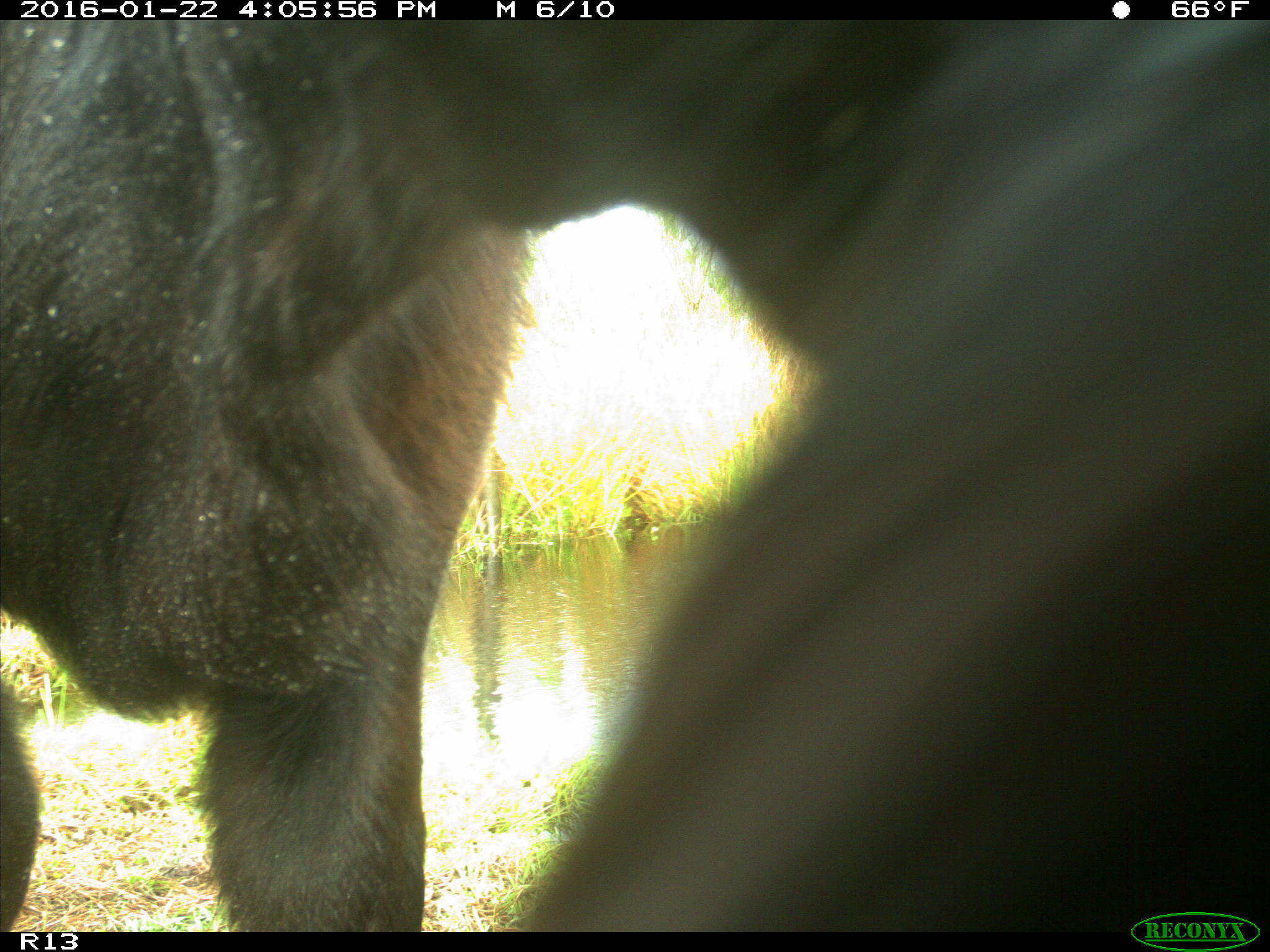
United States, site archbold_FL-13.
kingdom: Animalia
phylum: Chordata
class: Mammalia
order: Artiodactyla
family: Bovidae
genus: Bos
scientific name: Bos taurus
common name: domestic cow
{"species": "Bos taurus (domestic cow)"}